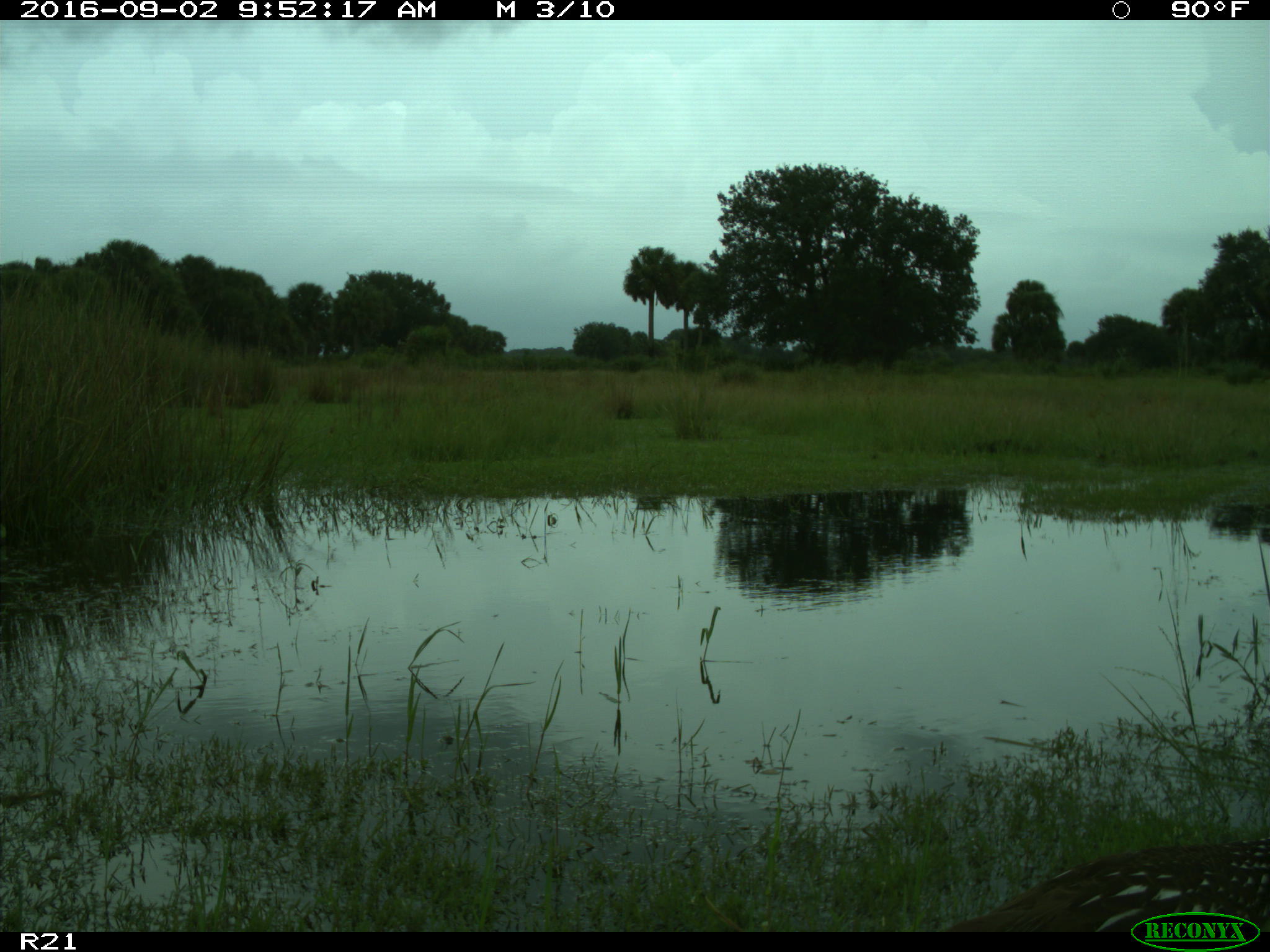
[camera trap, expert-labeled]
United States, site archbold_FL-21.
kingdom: Animalia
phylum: Chordata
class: Aves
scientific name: Aves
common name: birds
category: unidentified bird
Unidentified bird (birds) (Aves).